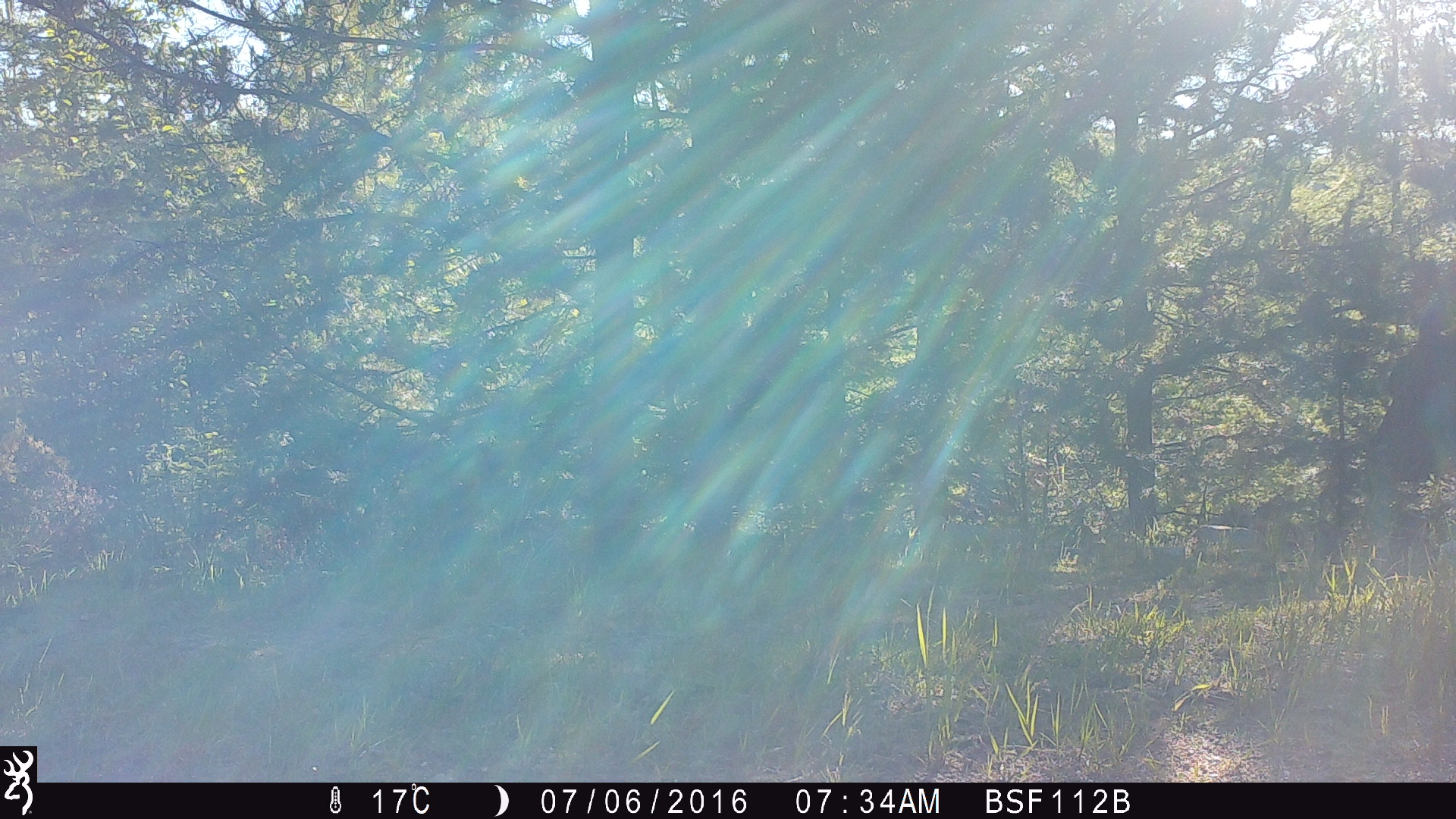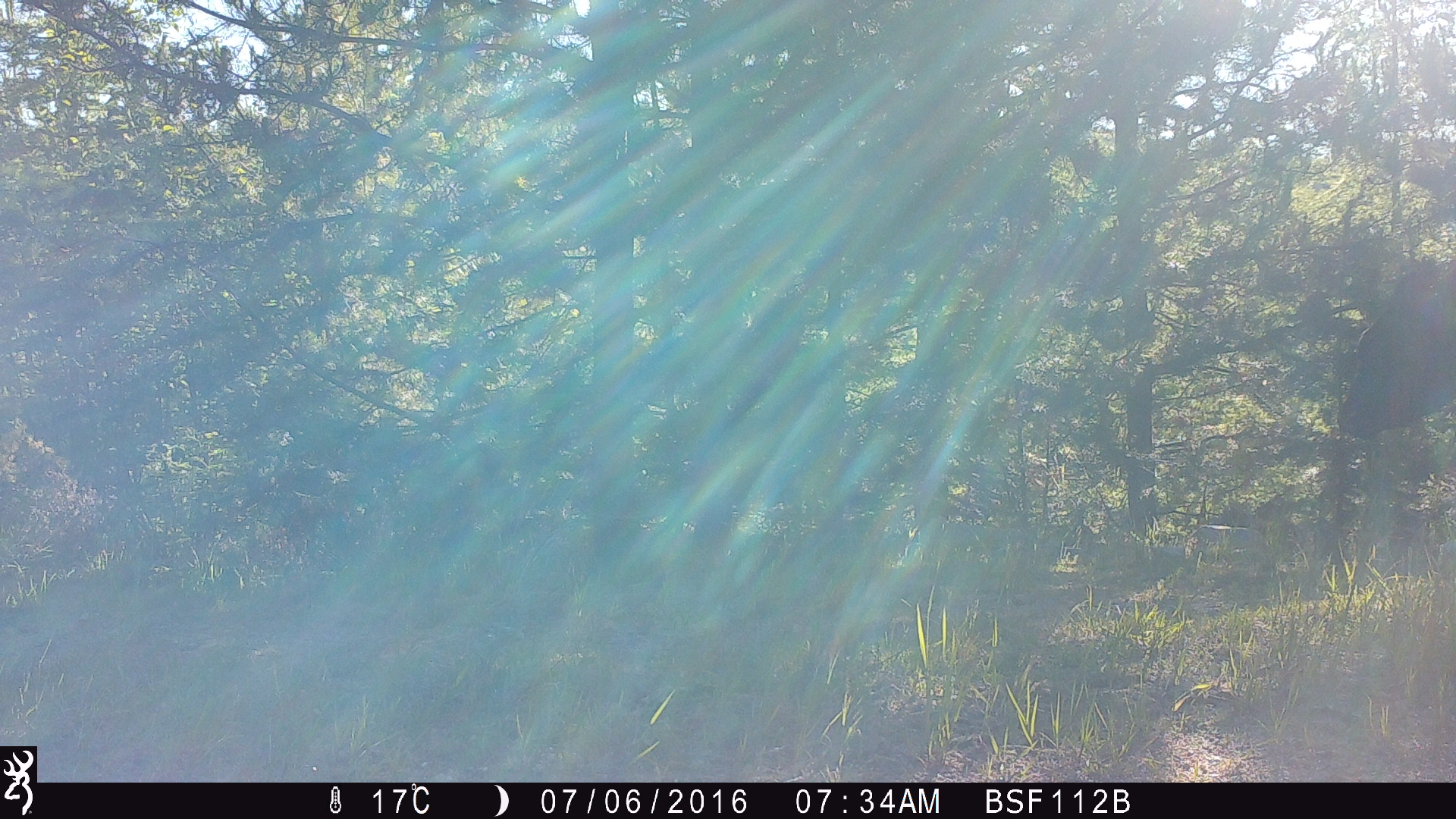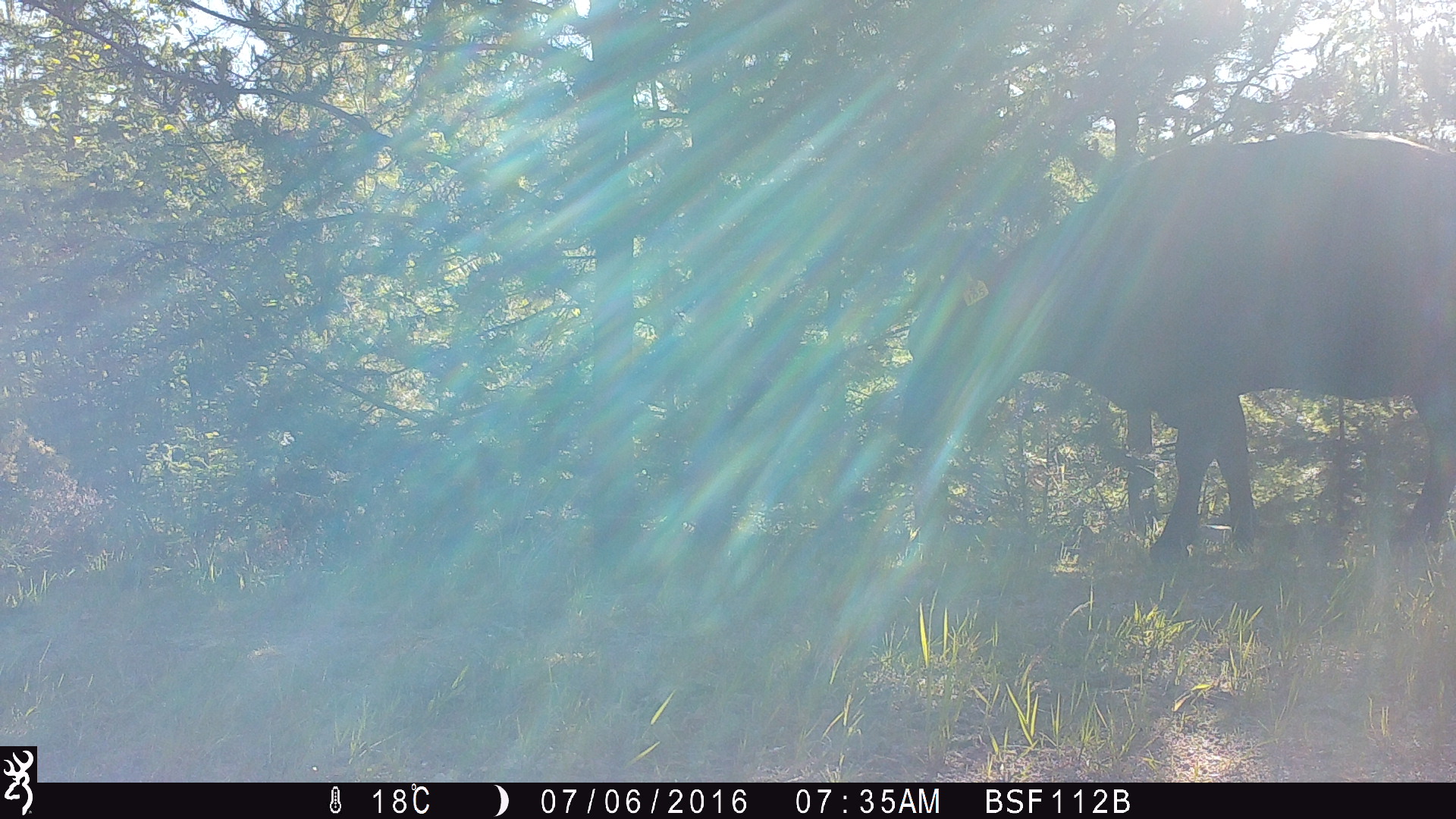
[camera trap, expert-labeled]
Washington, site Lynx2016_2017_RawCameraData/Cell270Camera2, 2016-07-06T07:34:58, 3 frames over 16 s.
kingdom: Animalia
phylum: Chordata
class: Mammalia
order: Artiodactyla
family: Bovidae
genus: Bos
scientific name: Bos taurus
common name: domestic cattle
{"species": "domestic cattle (Bos taurus)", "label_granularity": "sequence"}